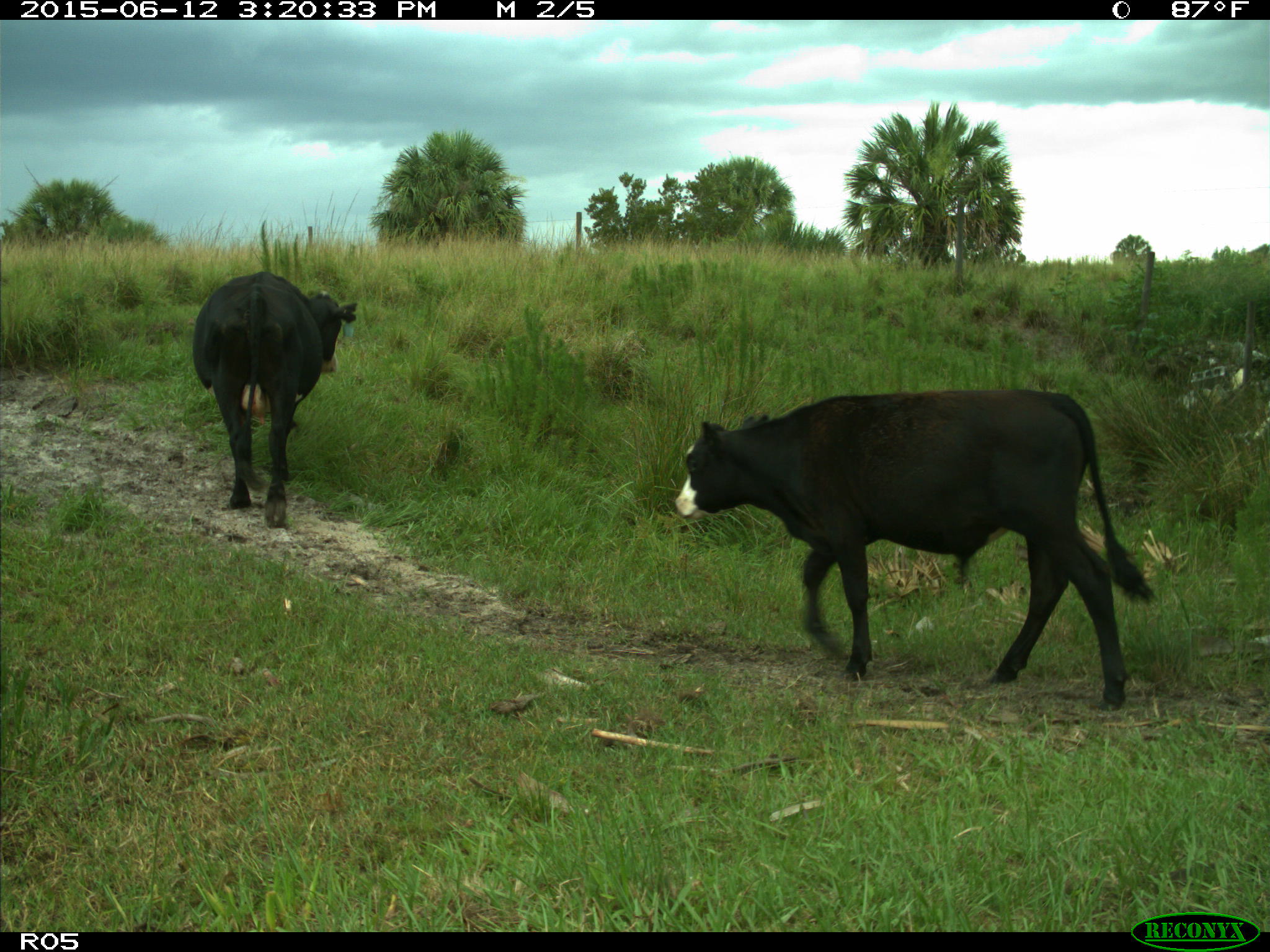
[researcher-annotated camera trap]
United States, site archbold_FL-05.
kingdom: Animalia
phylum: Chordata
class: Mammalia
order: Artiodactyla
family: Bovidae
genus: Bos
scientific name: Bos taurus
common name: domestic cow